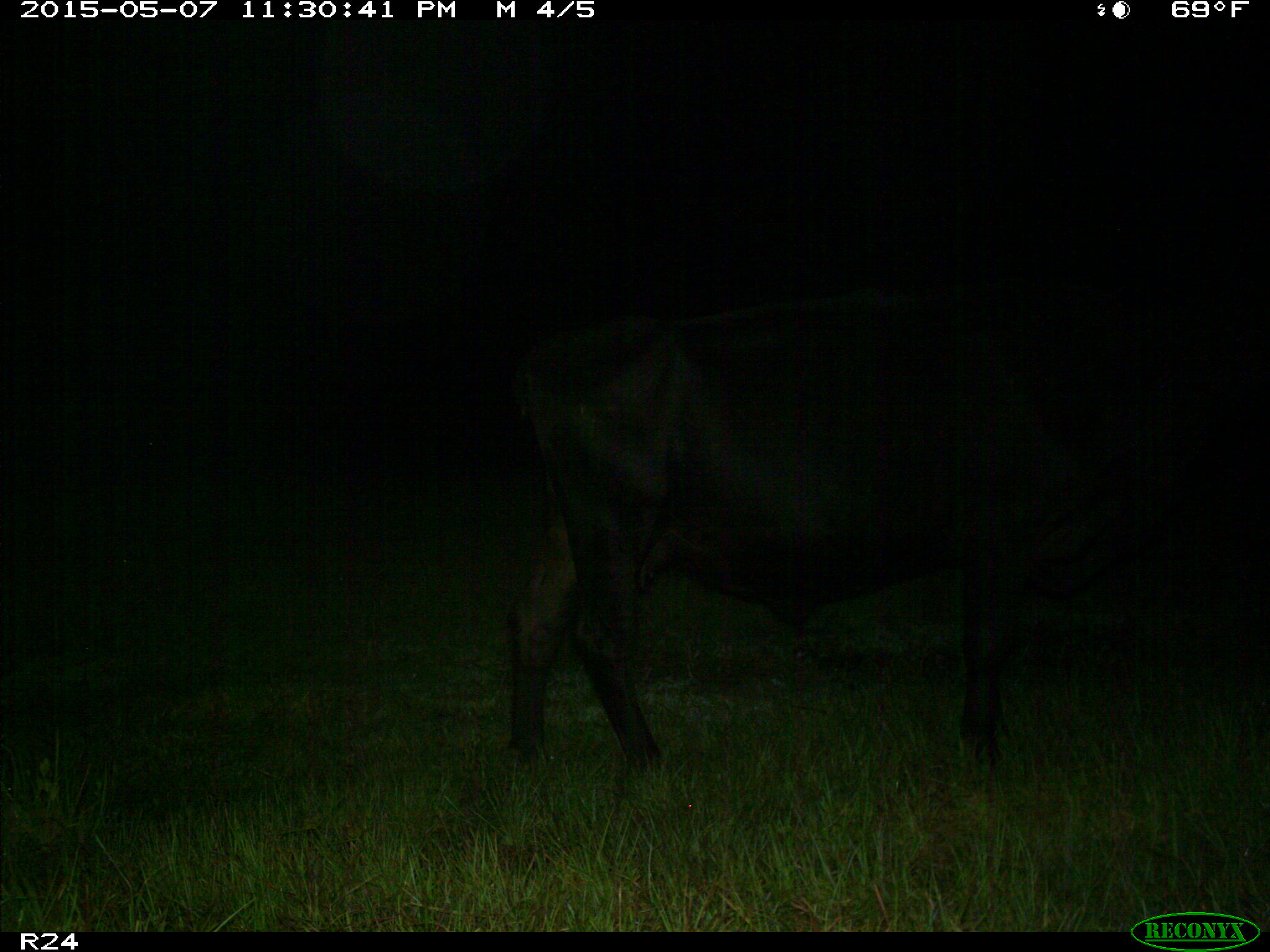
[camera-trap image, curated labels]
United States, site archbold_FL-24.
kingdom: Animalia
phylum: Chordata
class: Mammalia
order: Artiodactyla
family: Bovidae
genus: Bos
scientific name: Bos taurus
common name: domestic cow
Bos taurus (domestic cow).